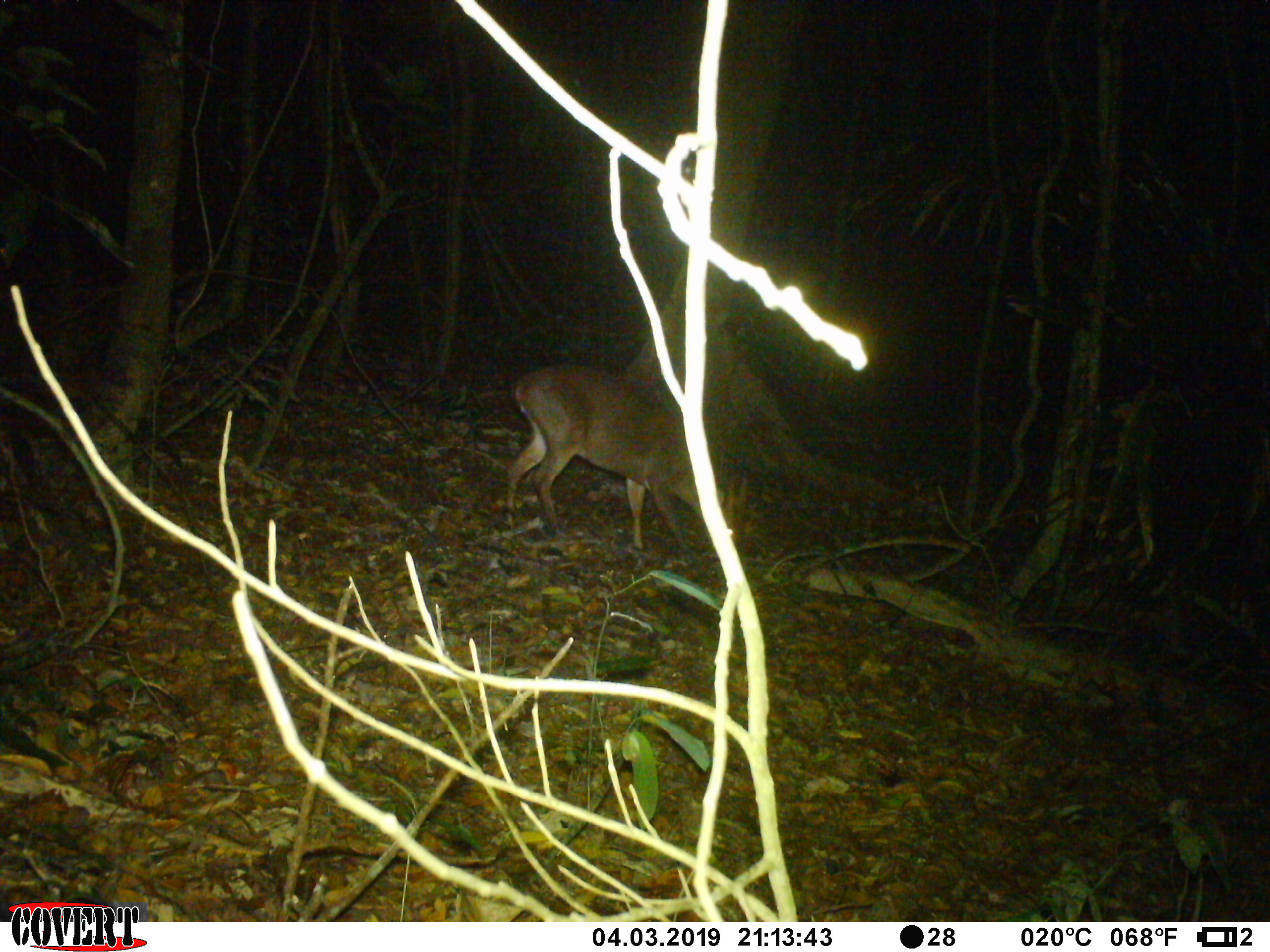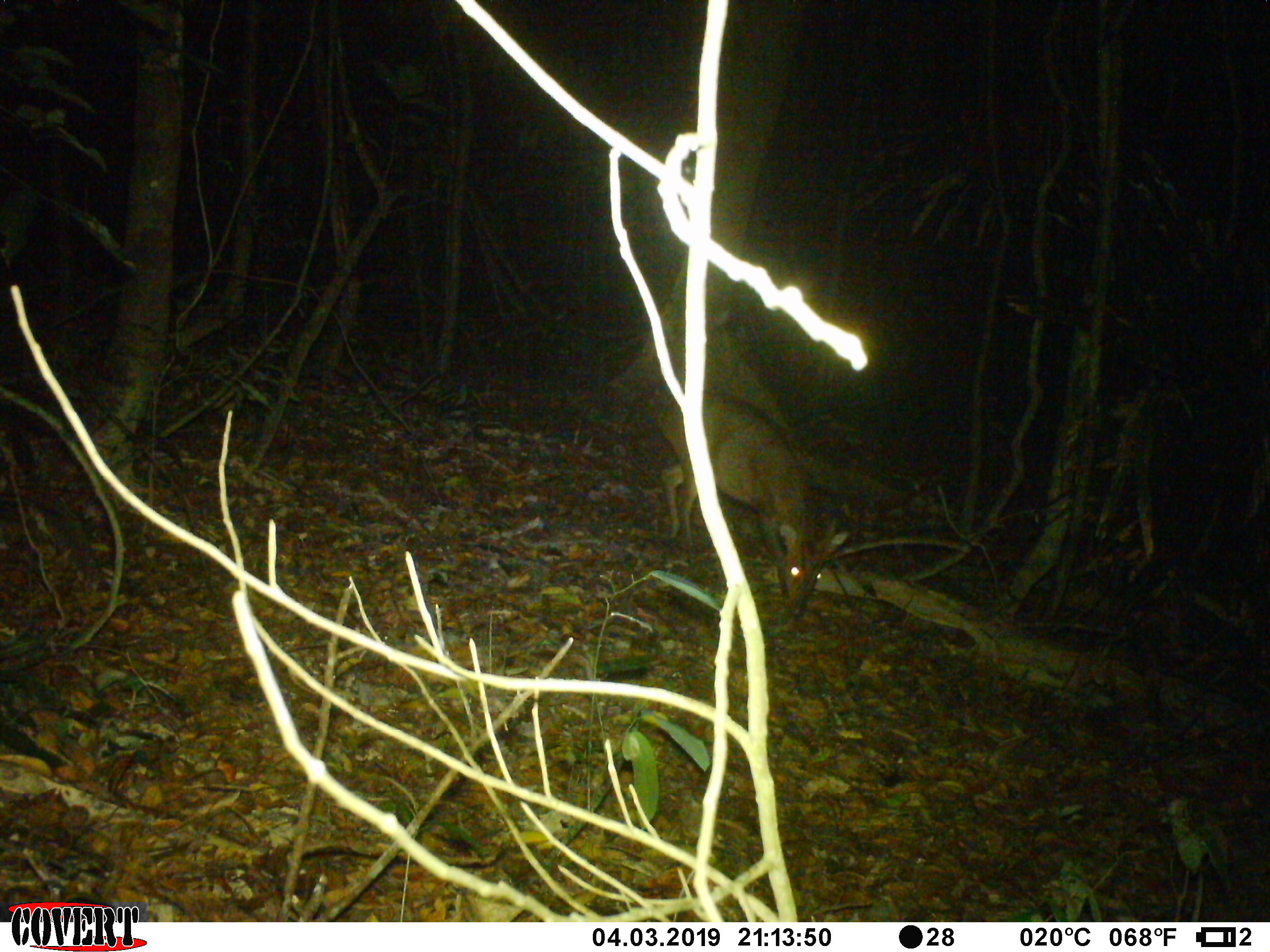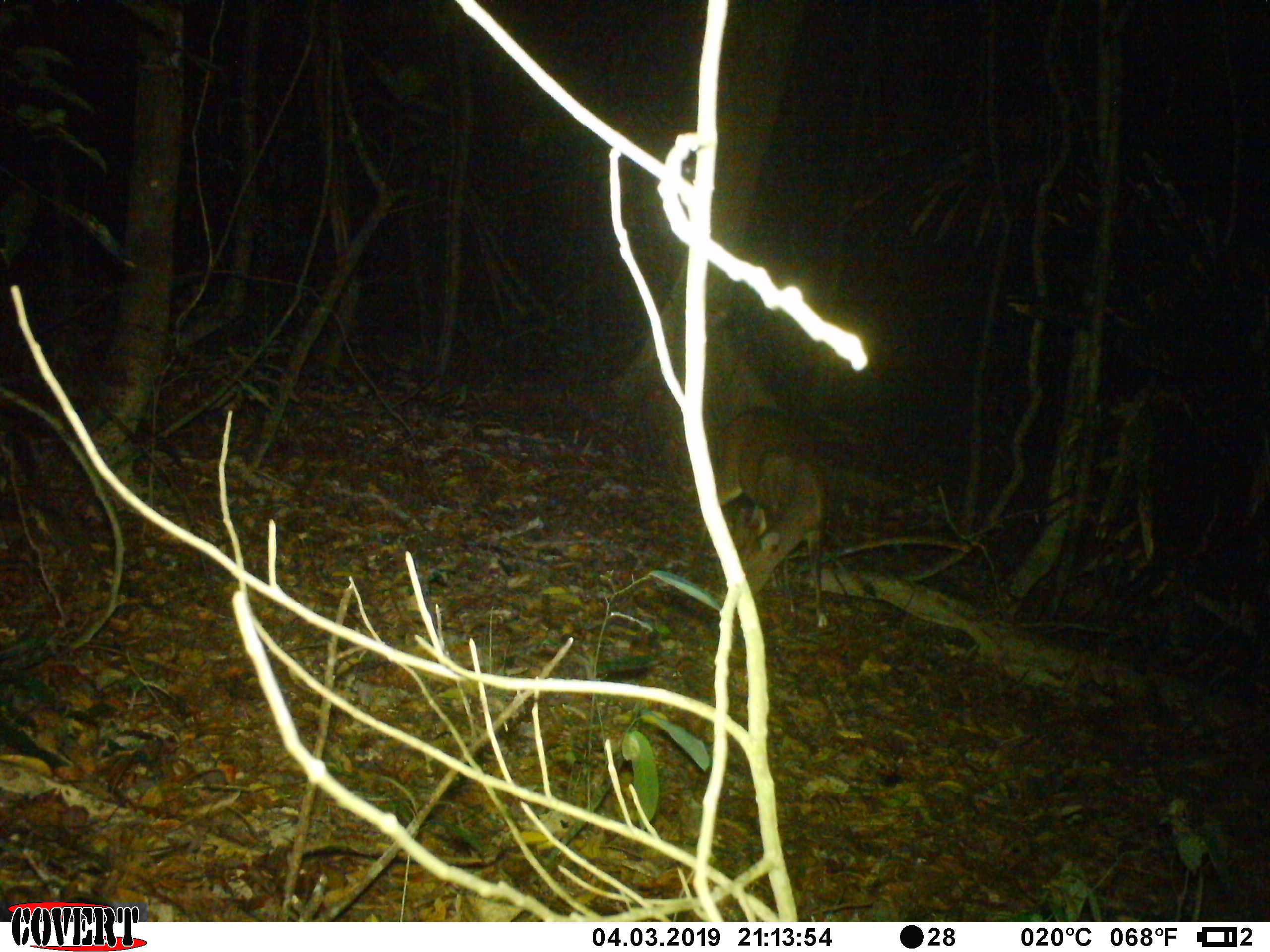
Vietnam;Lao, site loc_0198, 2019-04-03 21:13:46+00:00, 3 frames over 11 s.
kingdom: Animalia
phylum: Chordata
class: Mammalia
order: Artiodactyla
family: Cervidae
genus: Muntiacus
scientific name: Muntiacus vuquangensis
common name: large-antlered muntjac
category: large antlered muntjac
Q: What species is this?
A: Large antlered muntjac (large-antlered muntjac) (Muntiacus vuquangensis).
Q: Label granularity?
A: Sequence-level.